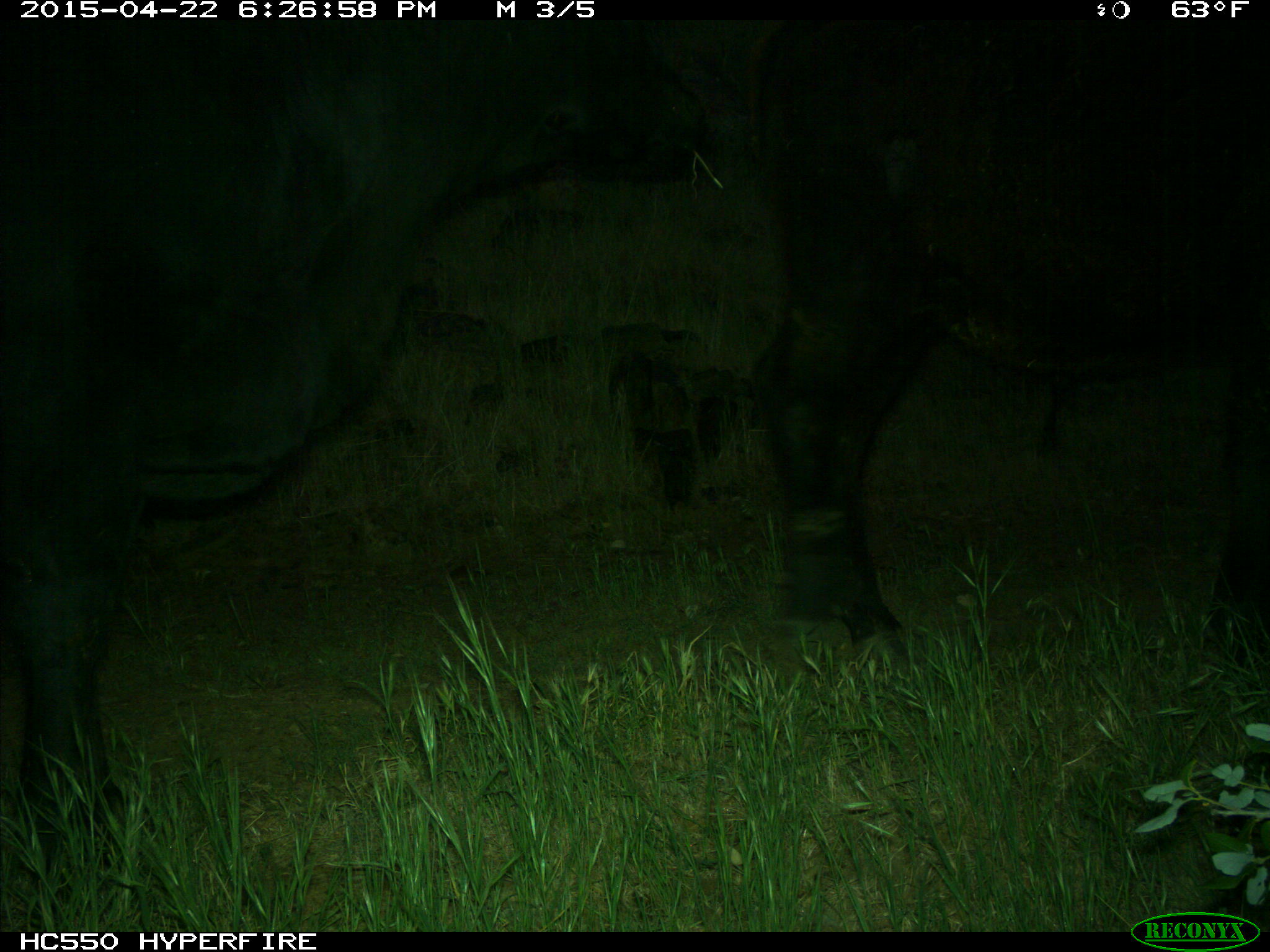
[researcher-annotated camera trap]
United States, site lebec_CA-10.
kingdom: Animalia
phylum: Chordata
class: Mammalia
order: Artiodactyla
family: Bovidae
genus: Bos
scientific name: Bos taurus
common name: domestic cow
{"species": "Bos taurus (domestic cow)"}